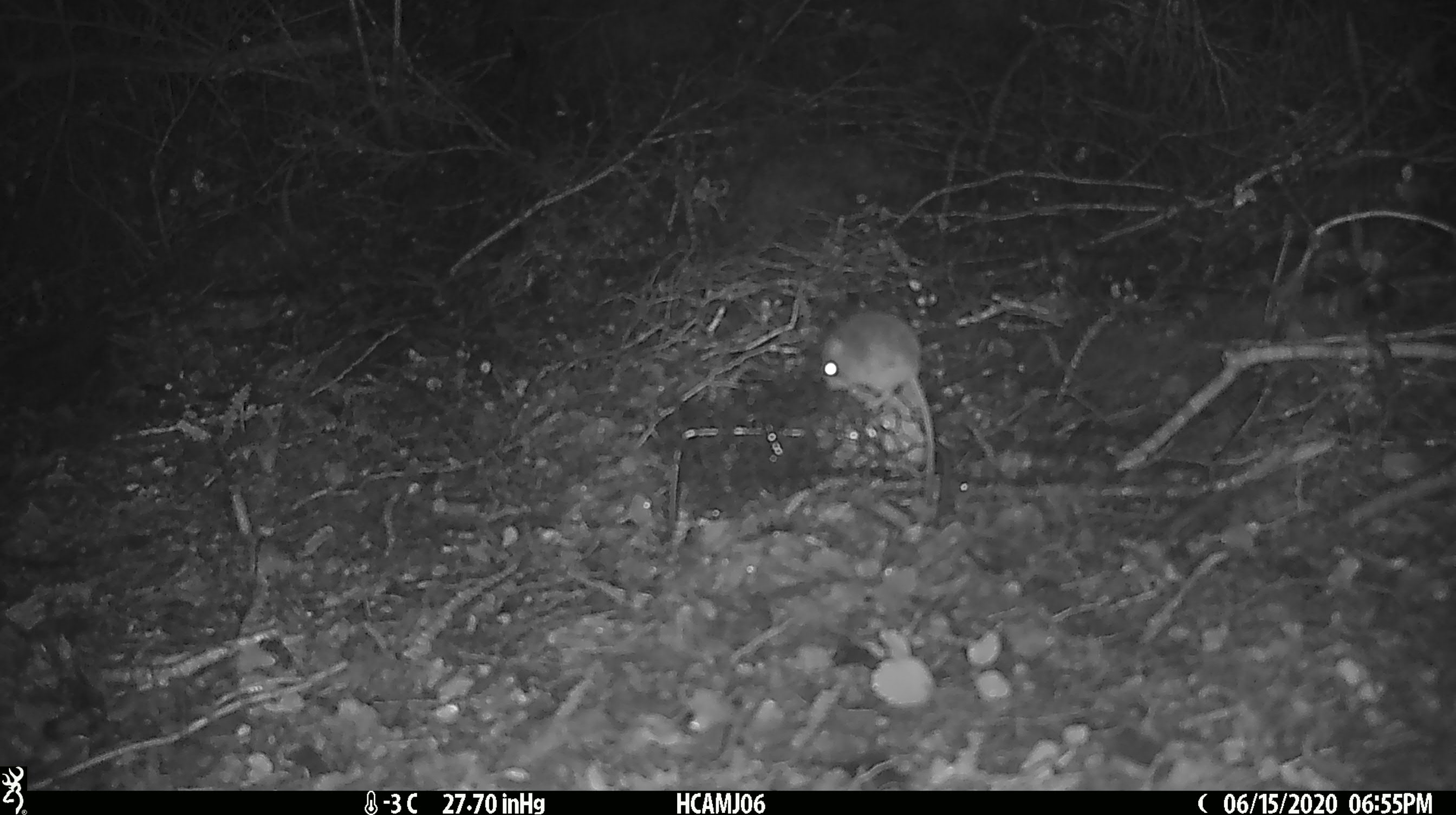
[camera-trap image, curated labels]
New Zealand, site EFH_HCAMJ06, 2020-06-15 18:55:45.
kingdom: Animalia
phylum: Chordata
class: Mammalia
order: Rodentia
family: Muridae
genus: Mus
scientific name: Mus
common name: mouse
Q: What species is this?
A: Mouse (Mus).